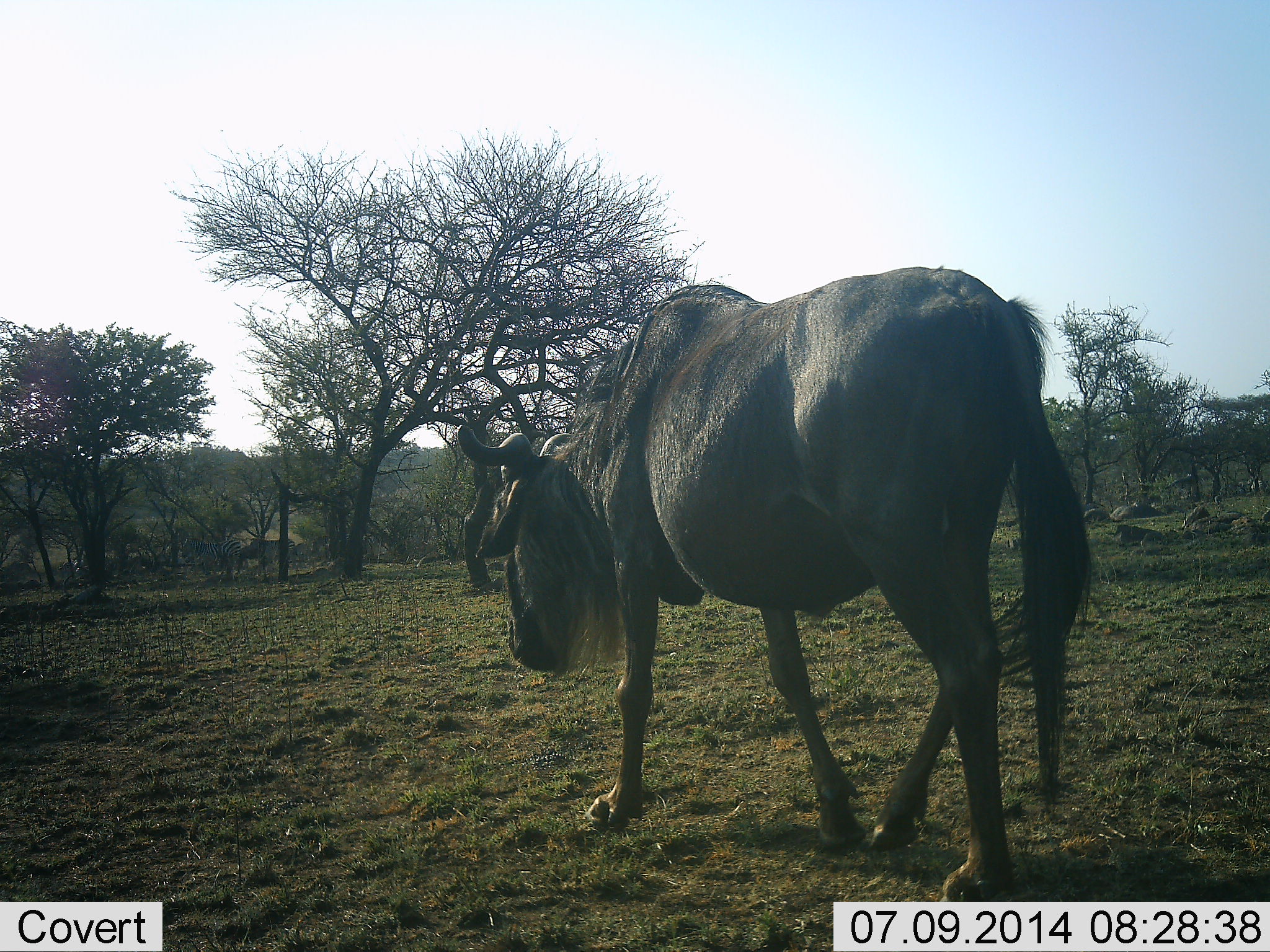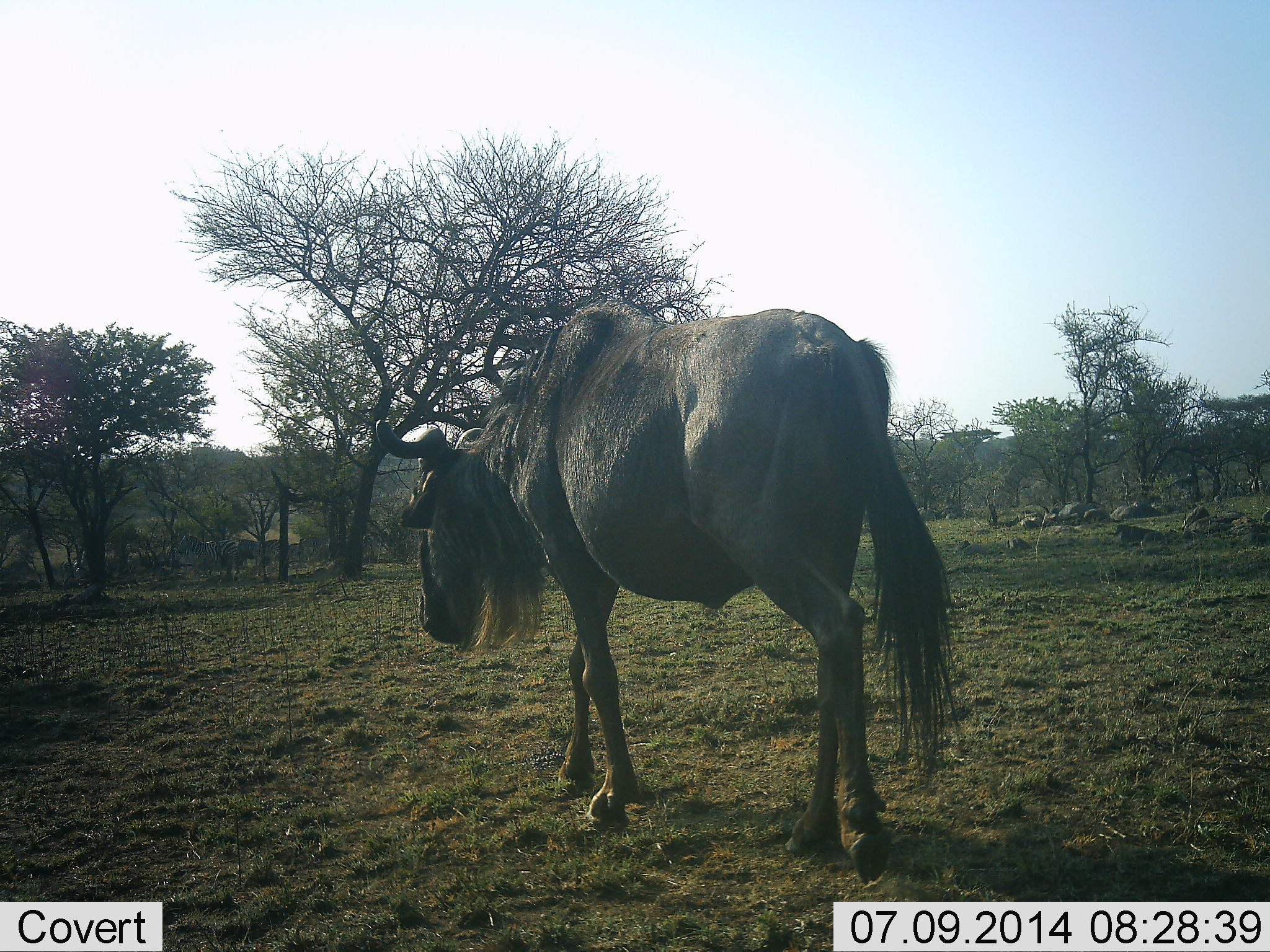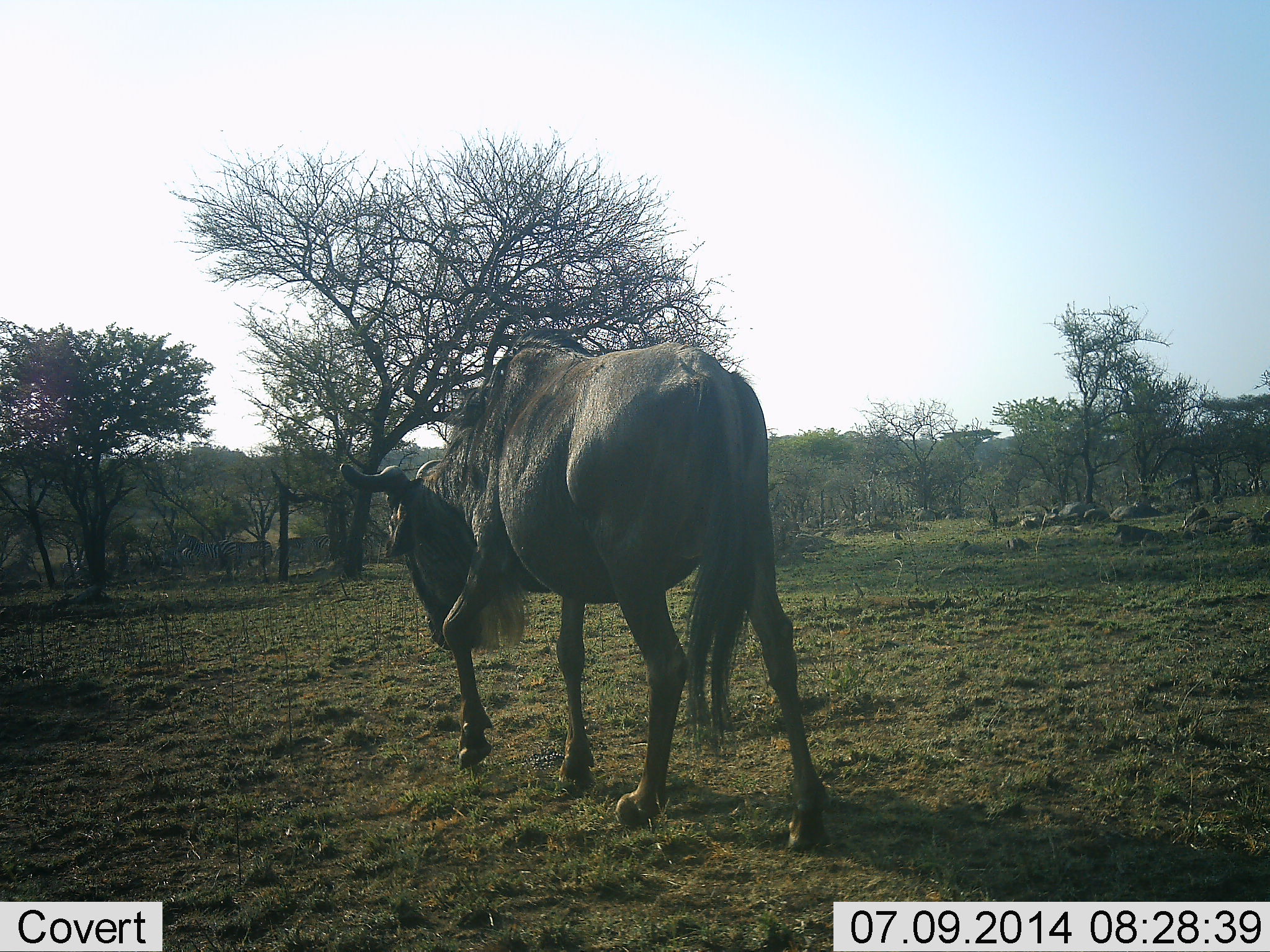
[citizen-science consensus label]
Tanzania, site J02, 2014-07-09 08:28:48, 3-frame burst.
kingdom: Animalia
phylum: Chordata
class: Mammalia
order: Artiodactyla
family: Bovidae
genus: Connochaetes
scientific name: Connochaetes taurinus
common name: blue wildebeest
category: wildebeest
Wildebeest (blue wildebeest) (Connochaetes taurinus), count 1. Behavior (volunteer vote fractions): standing 7%, resting 7%, moving 93%, interacting 0%. Young present (vote fraction): 0%. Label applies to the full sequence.